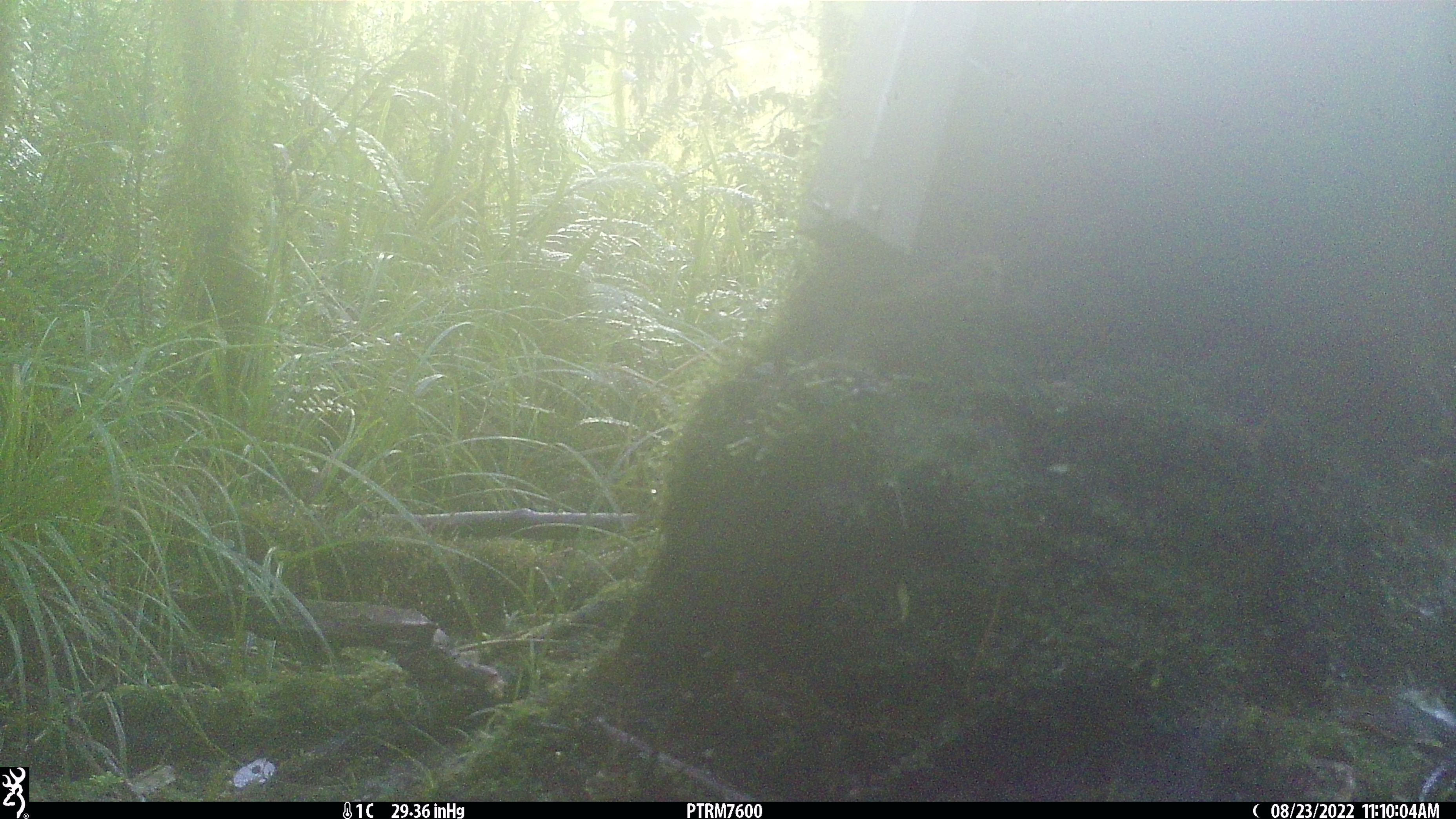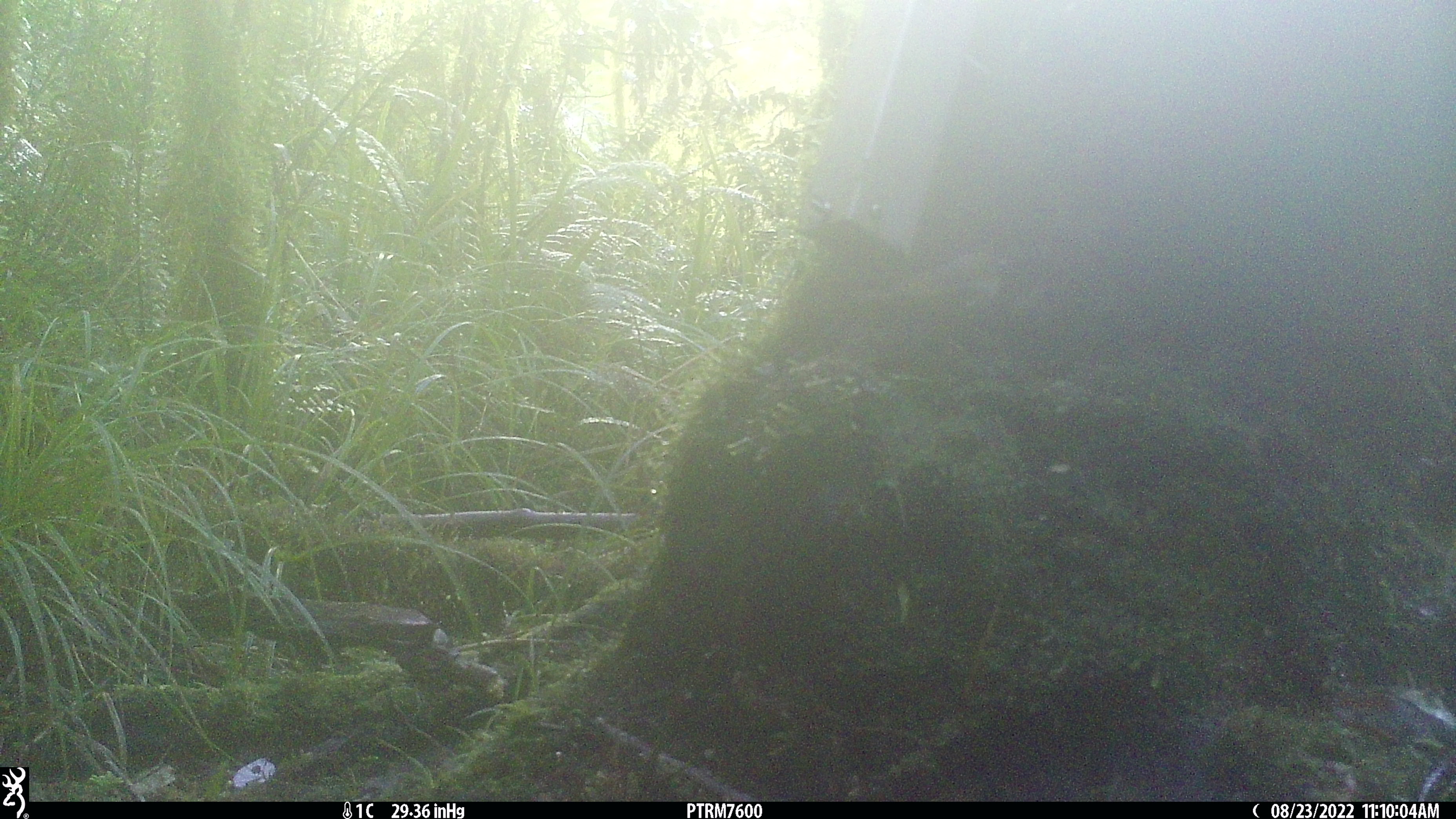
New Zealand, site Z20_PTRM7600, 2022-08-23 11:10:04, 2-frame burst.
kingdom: Animalia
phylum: Chordata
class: Aves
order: Passeriformes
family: Zosteropidae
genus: Zosterops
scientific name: Zosterops lateralis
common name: silvereye